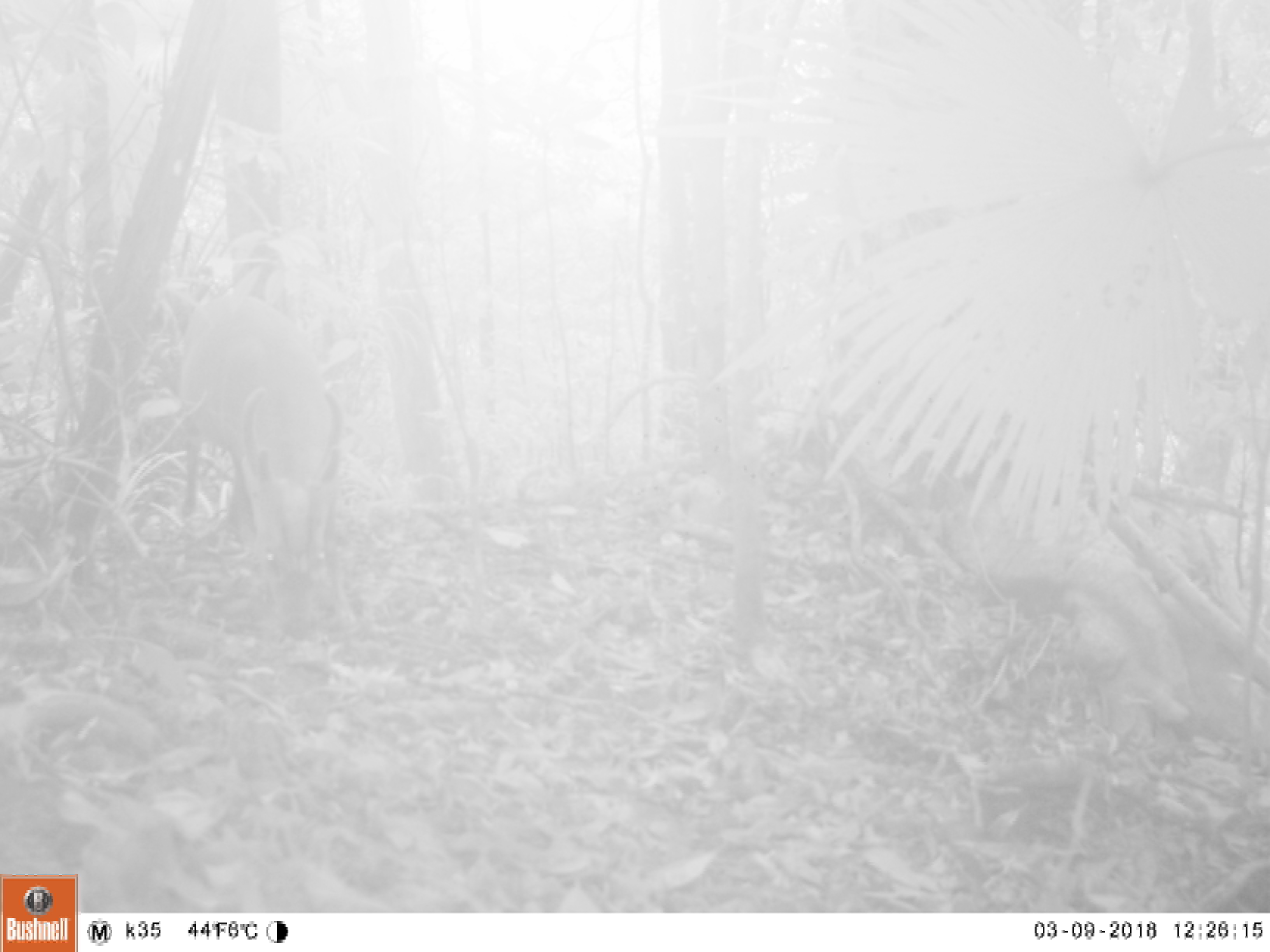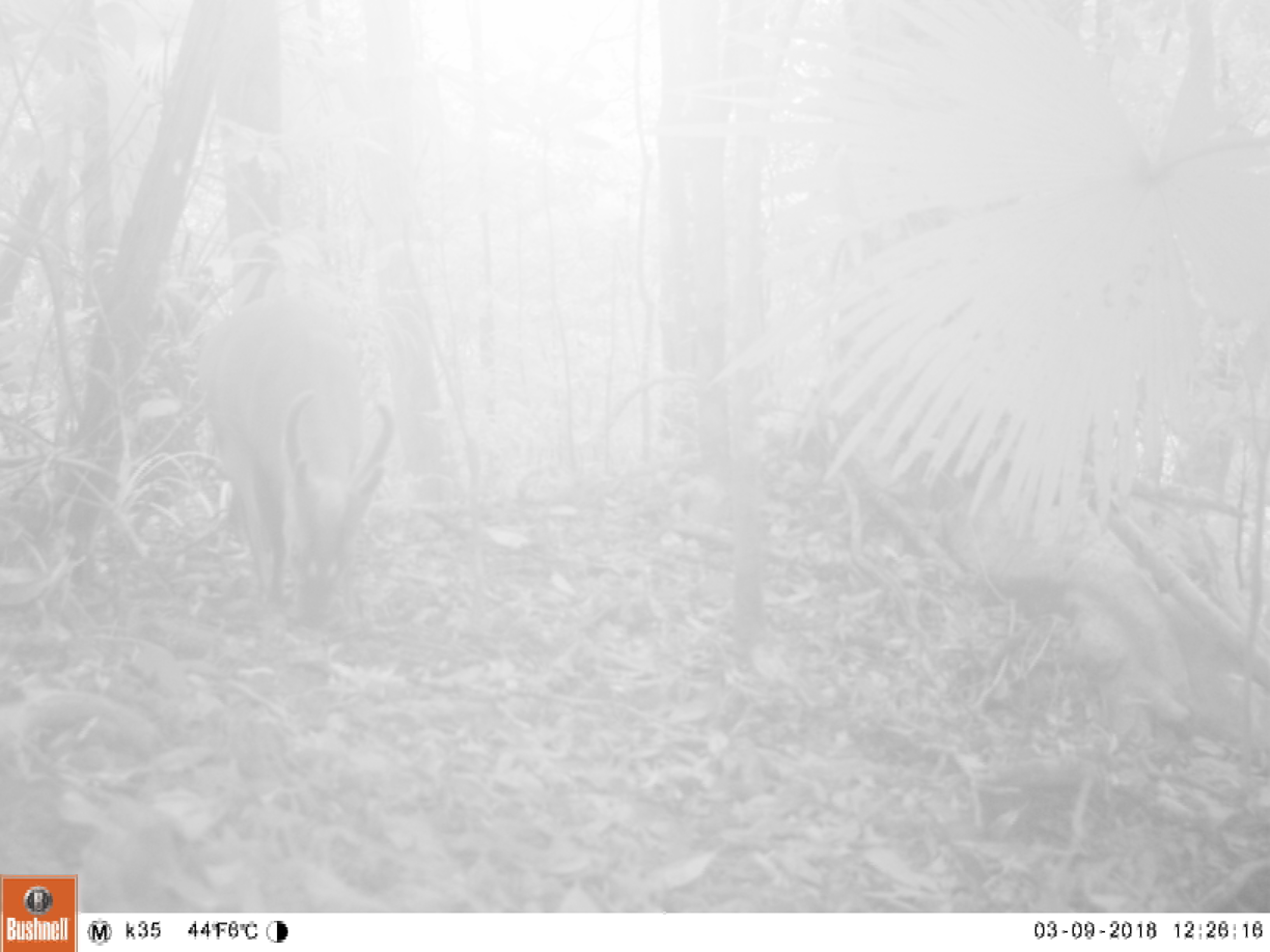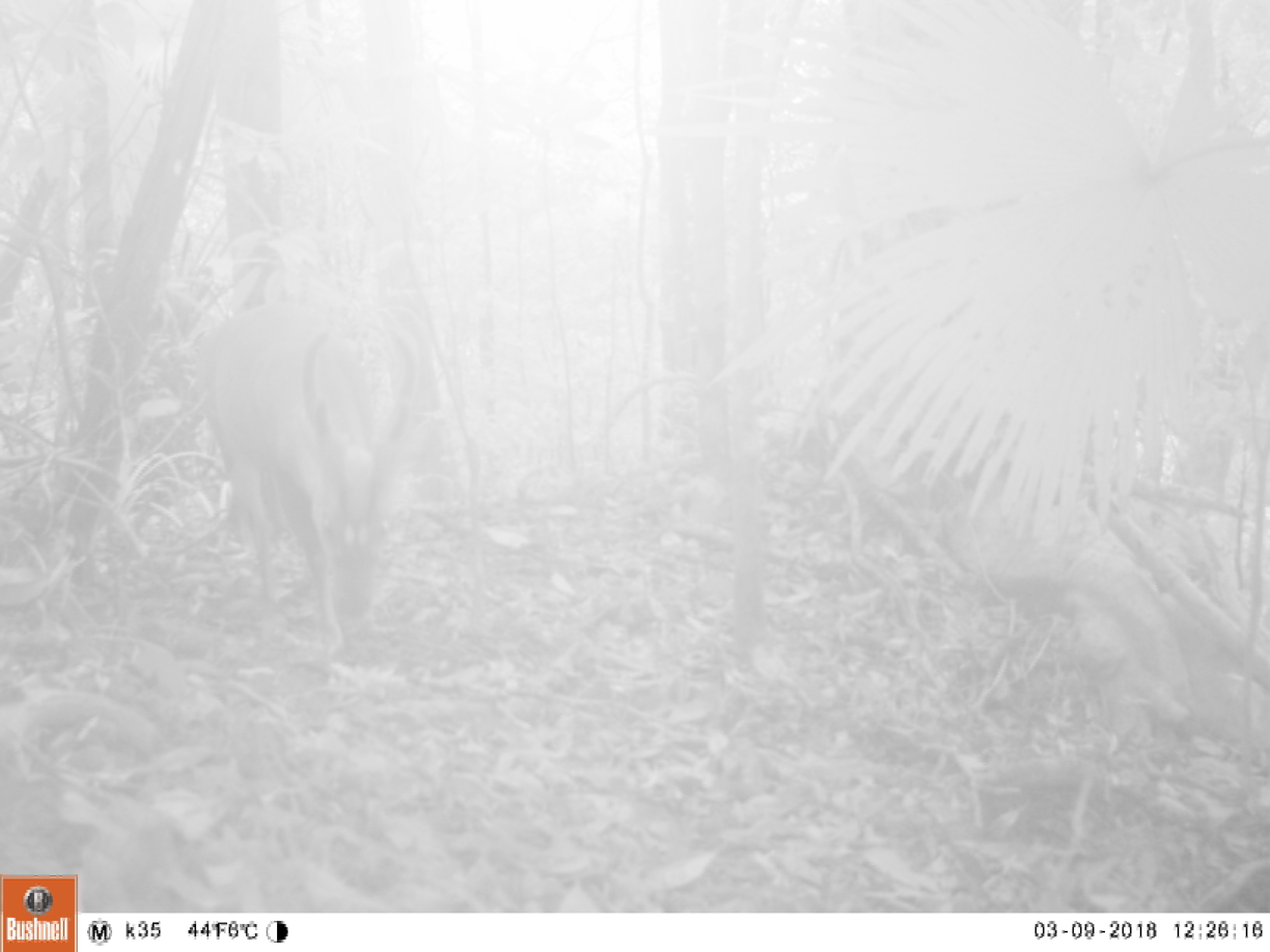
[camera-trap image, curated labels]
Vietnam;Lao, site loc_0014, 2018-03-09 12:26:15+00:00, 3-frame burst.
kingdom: Animalia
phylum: Chordata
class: Mammalia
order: Artiodactyla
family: Cervidae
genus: Muntiacus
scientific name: Muntiacus vuquangensis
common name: large-antlered muntjac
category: large antlered muntjac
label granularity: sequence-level